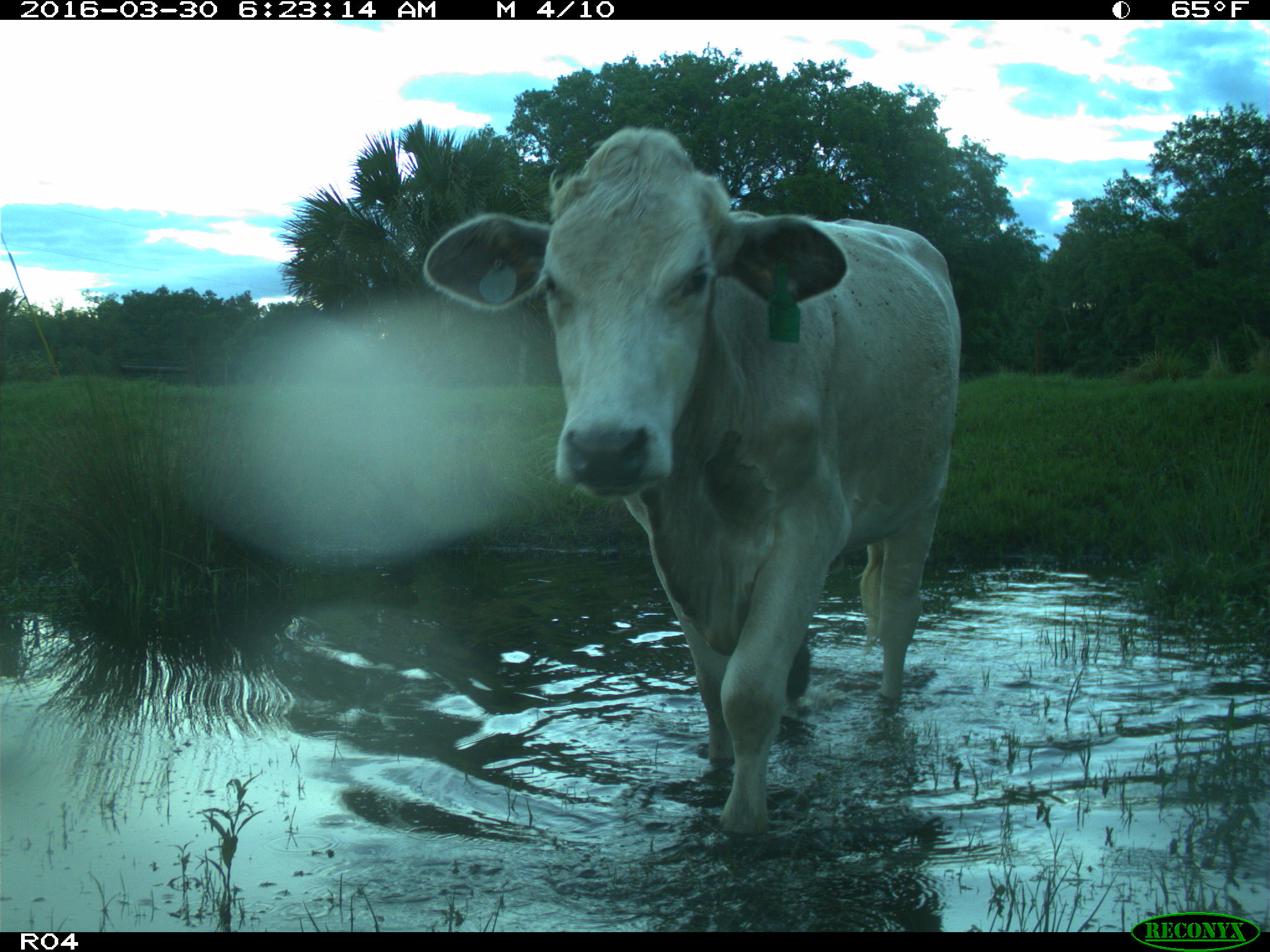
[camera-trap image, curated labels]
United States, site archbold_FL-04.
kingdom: Animalia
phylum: Chordata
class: Mammalia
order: Artiodactyla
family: Bovidae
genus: Bos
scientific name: Bos taurus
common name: domestic cow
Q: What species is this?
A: Bos taurus (domestic cow).